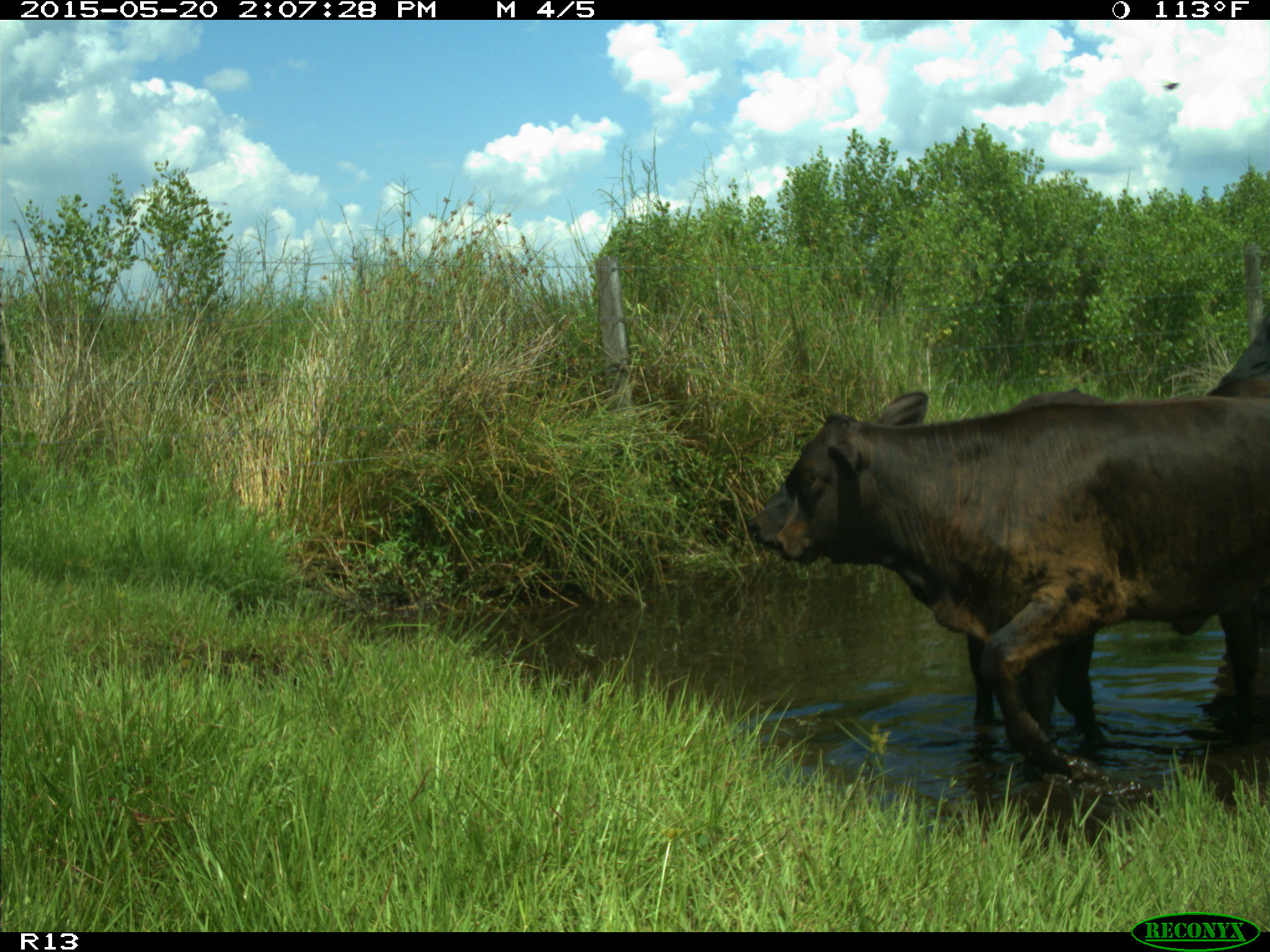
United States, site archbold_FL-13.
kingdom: Animalia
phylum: Chordata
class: Mammalia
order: Artiodactyla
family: Bovidae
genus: Bos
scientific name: Bos taurus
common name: domestic cow